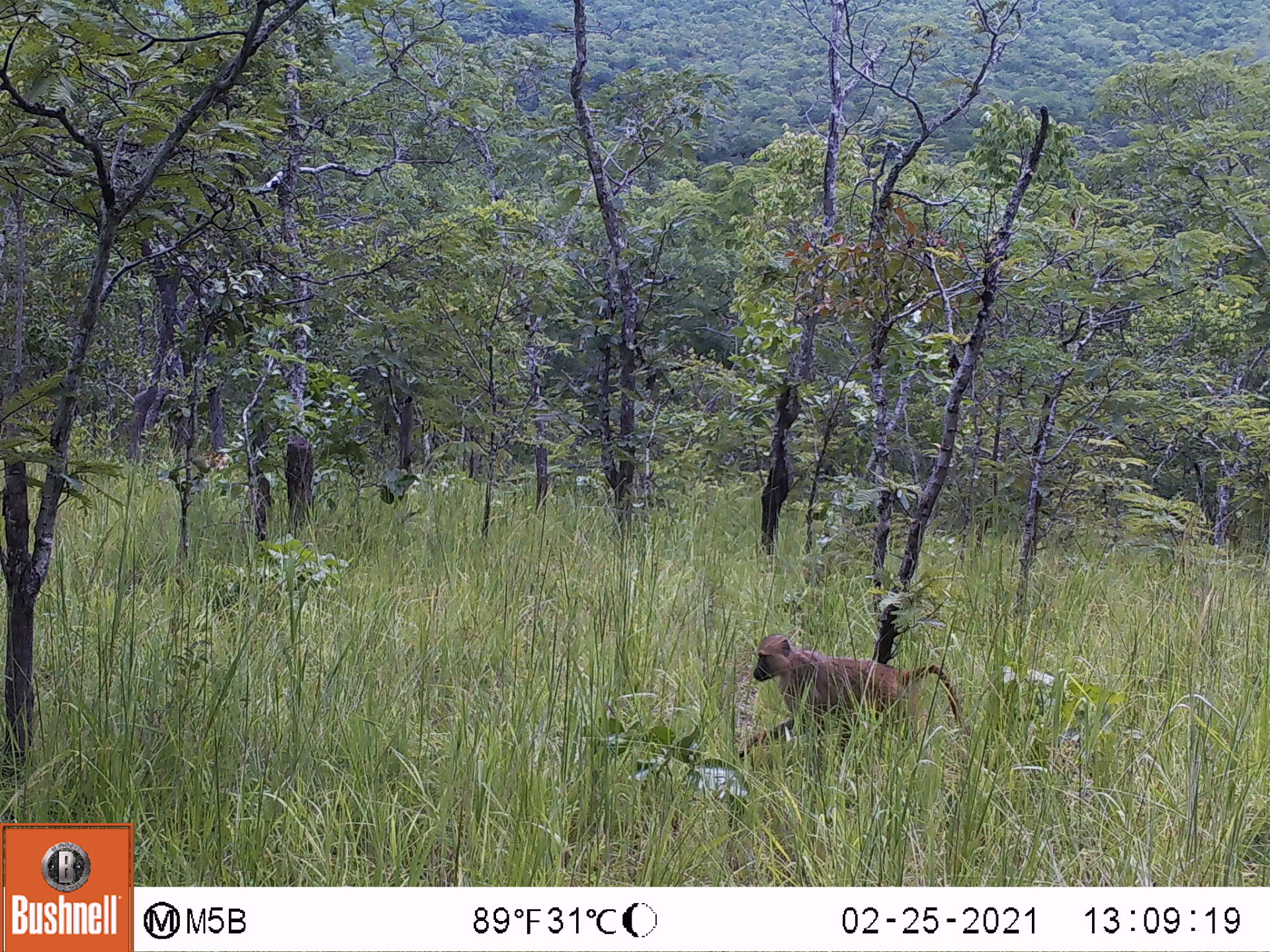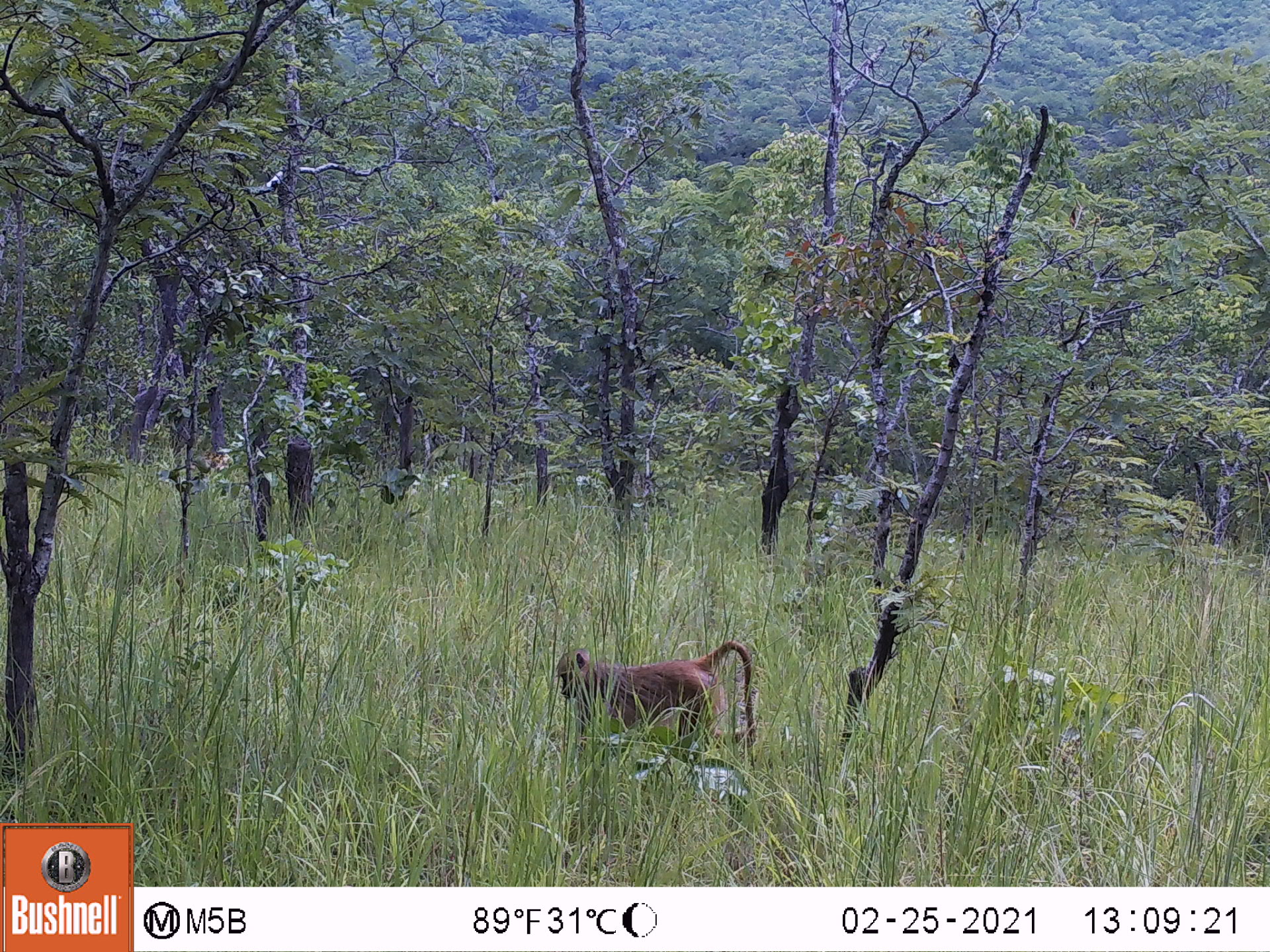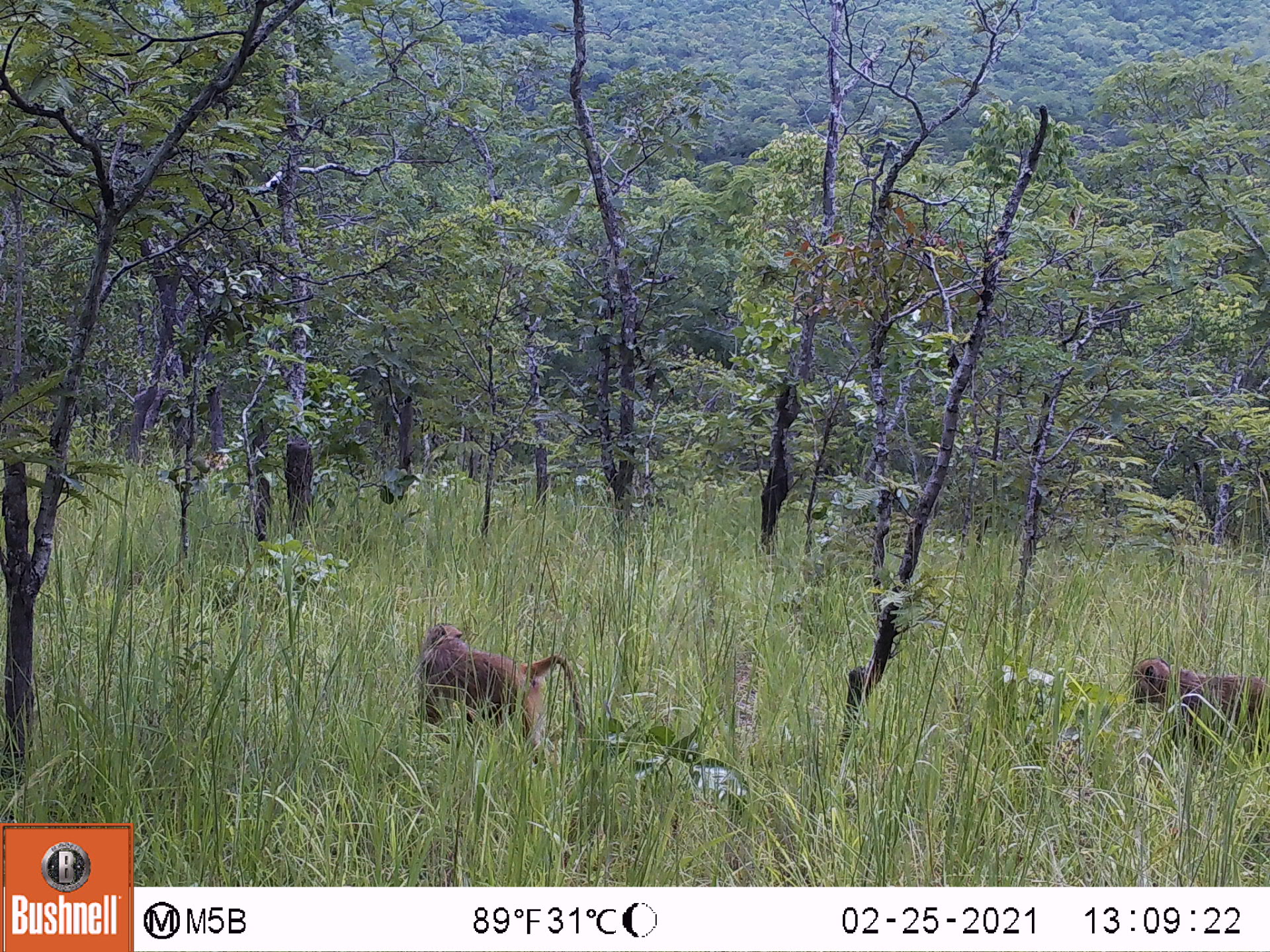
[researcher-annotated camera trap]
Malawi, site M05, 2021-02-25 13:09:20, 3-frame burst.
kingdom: Animalia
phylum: Chordata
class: Mammalia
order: Primates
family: Cercopithecidae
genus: Papio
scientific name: Papio cynocephalus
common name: yellow baboon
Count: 1.